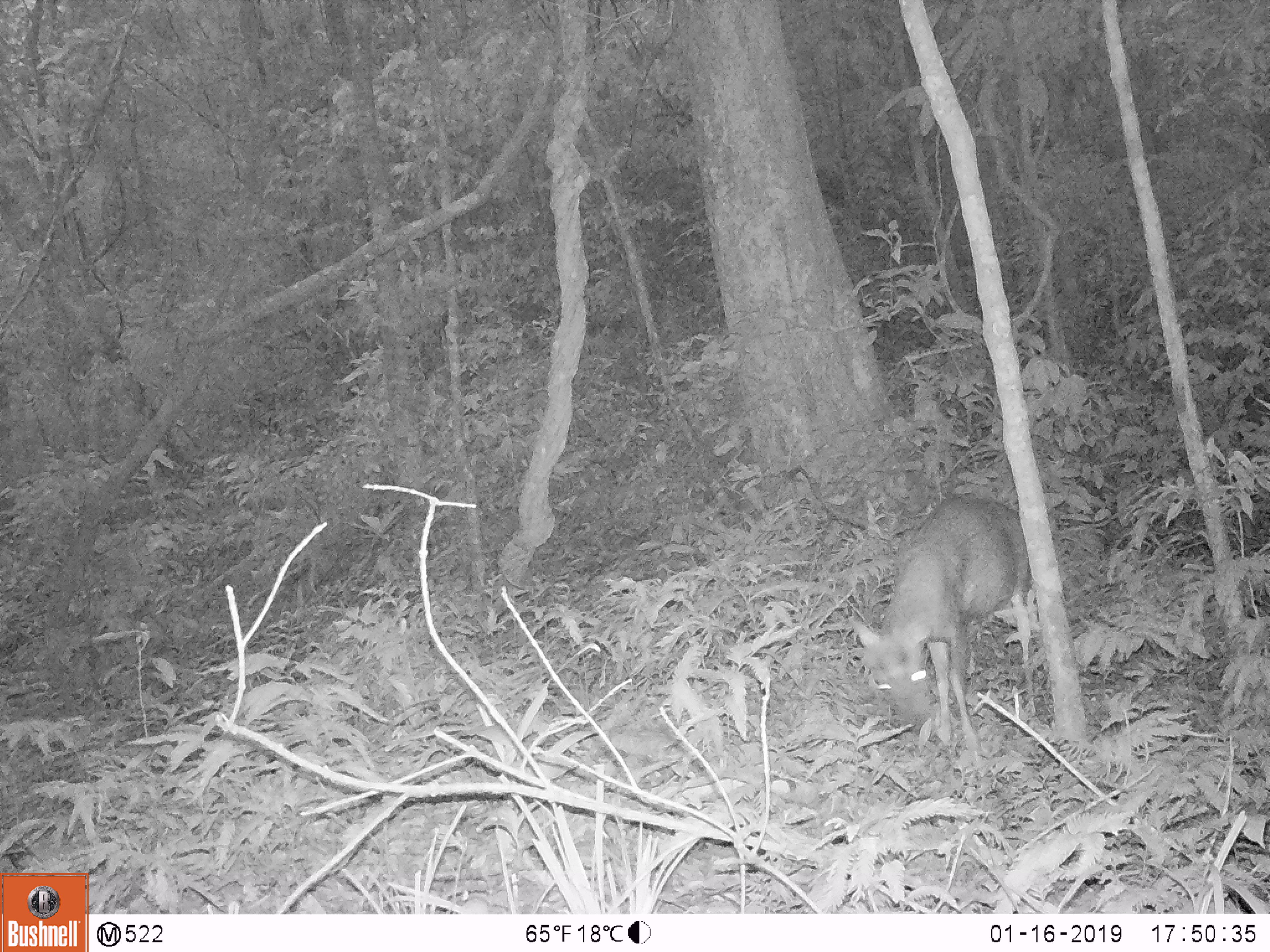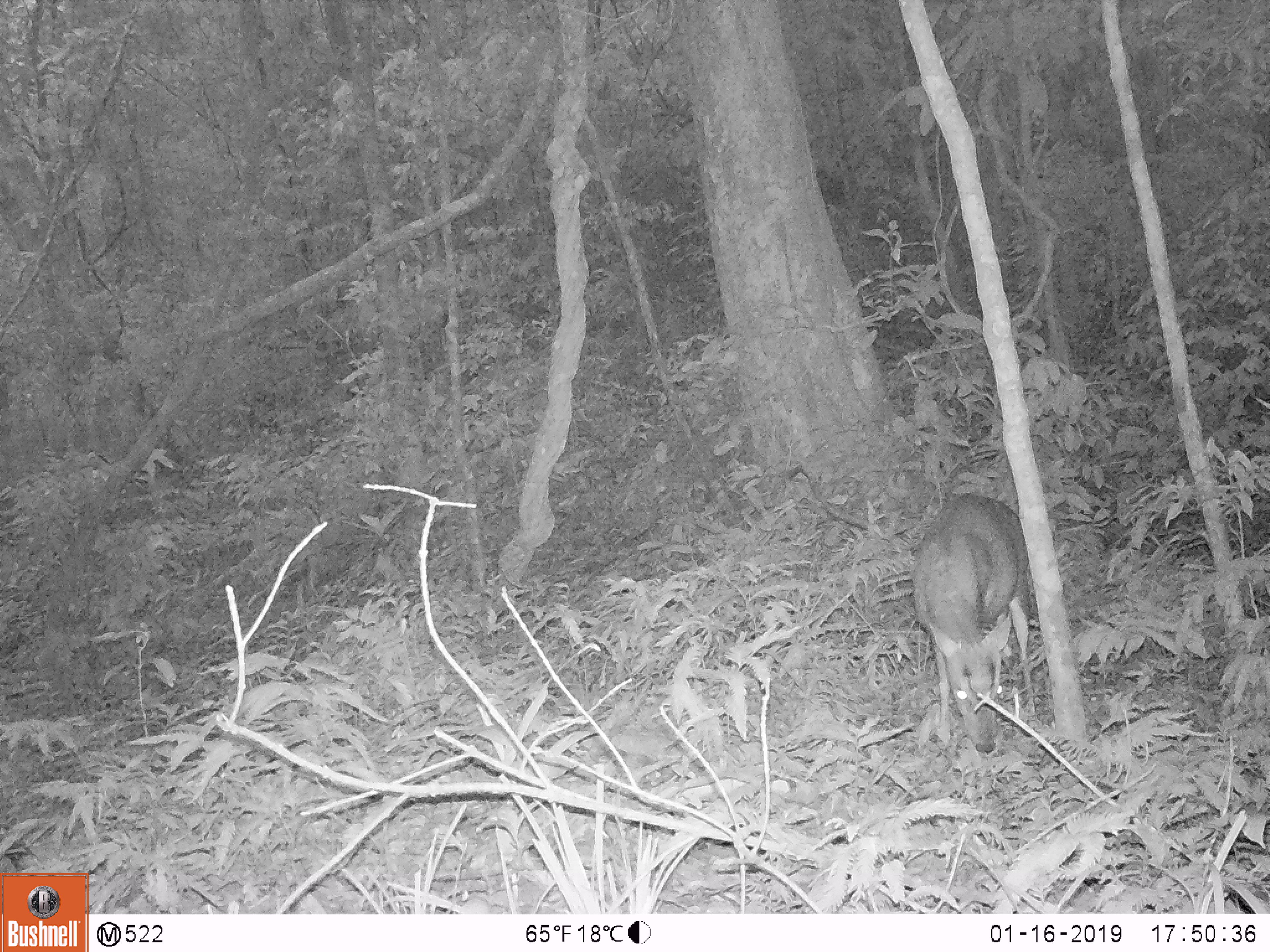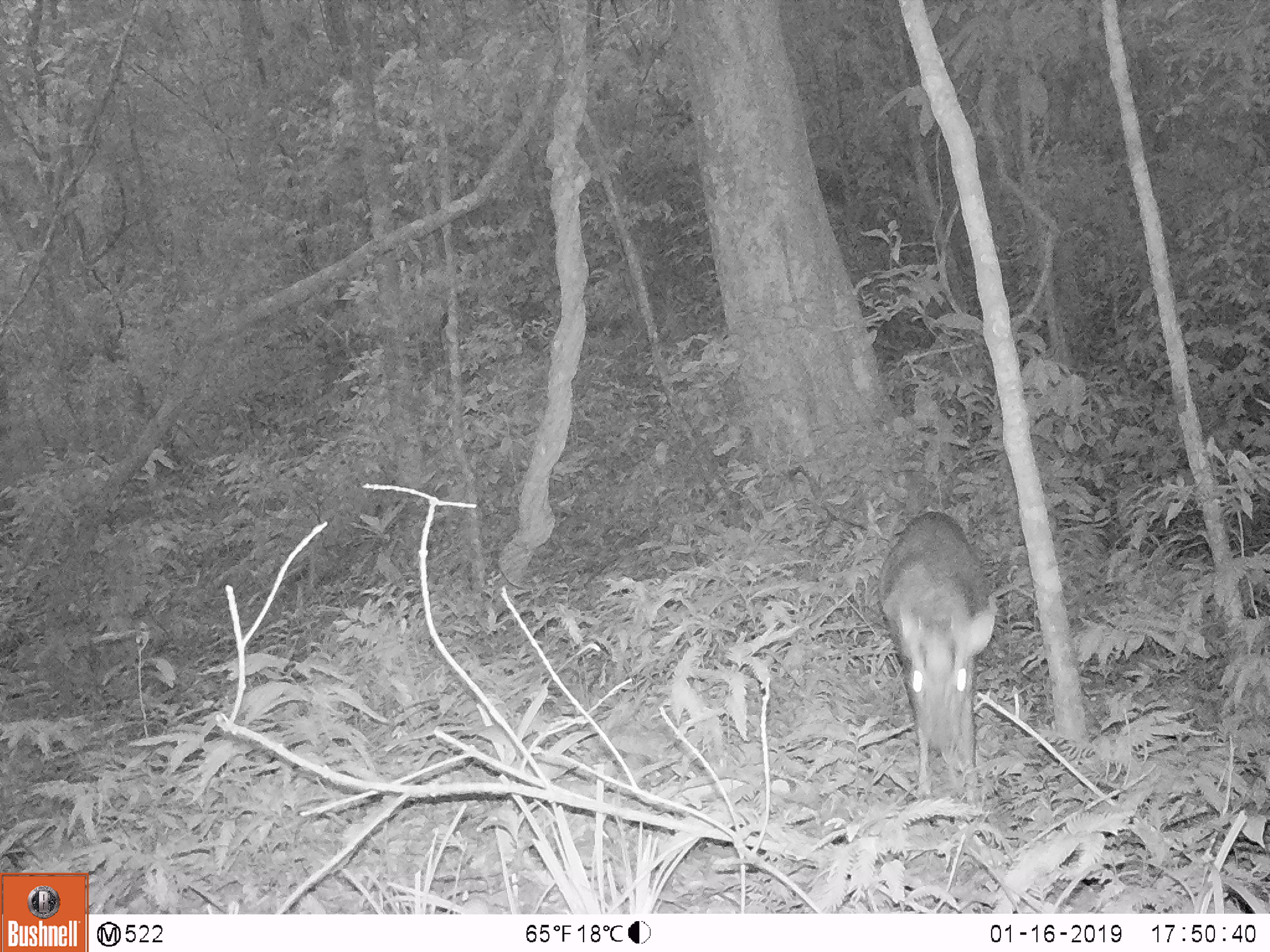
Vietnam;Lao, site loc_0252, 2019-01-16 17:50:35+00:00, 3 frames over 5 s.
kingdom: Animalia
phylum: Chordata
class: Mammalia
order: Artiodactyla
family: Cervidae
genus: Muntiacus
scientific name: Muntiacus rooseveltorum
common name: roosevelt's muntjac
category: roosevelts muntjac group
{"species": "roosevelts muntjac group (roosevelt's muntjac) (Muntiacus rooseveltorum)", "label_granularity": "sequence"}